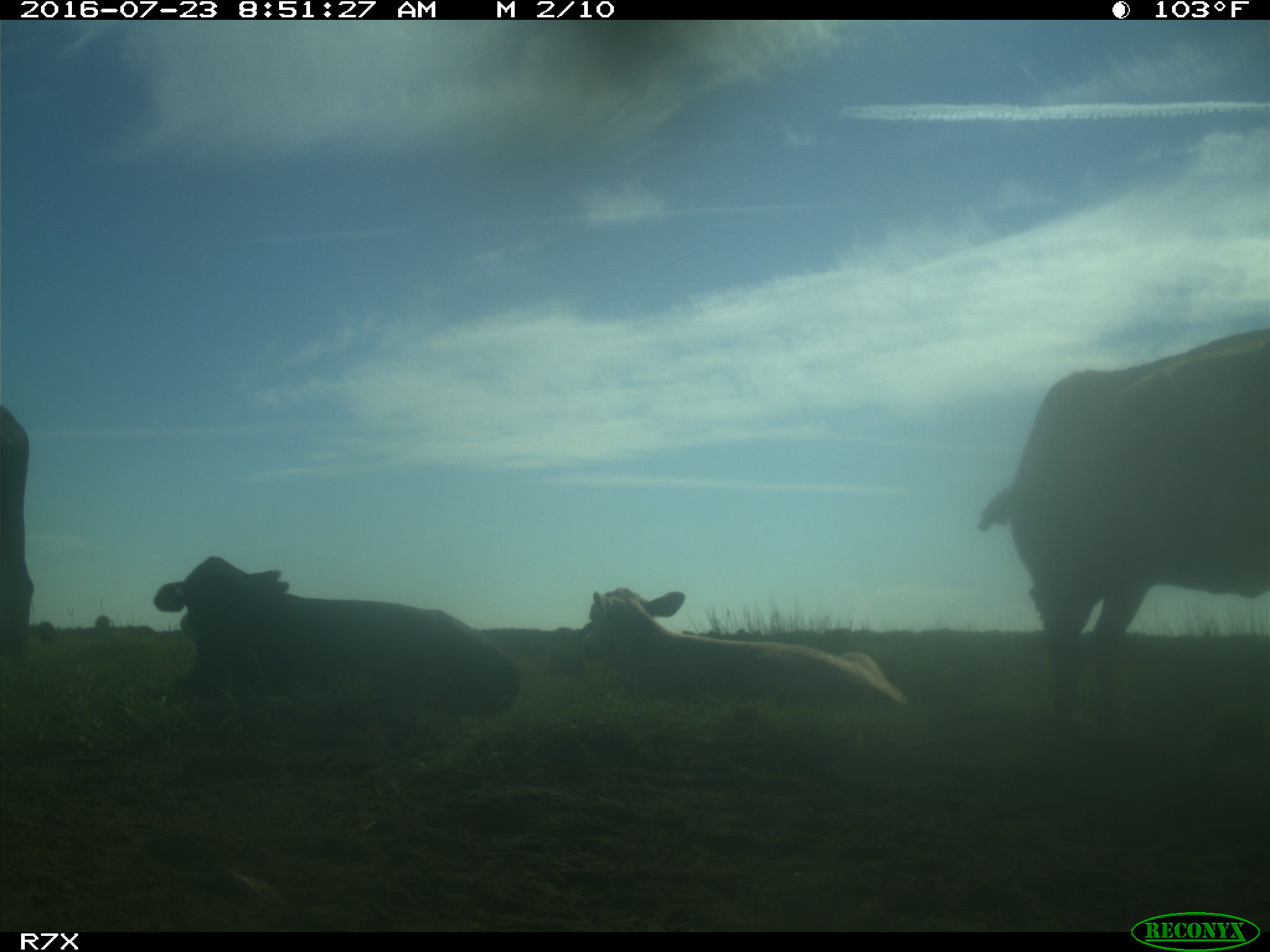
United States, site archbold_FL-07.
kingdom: Animalia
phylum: Chordata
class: Mammalia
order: Artiodactyla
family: Bovidae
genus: Bos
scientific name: Bos taurus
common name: domestic cow